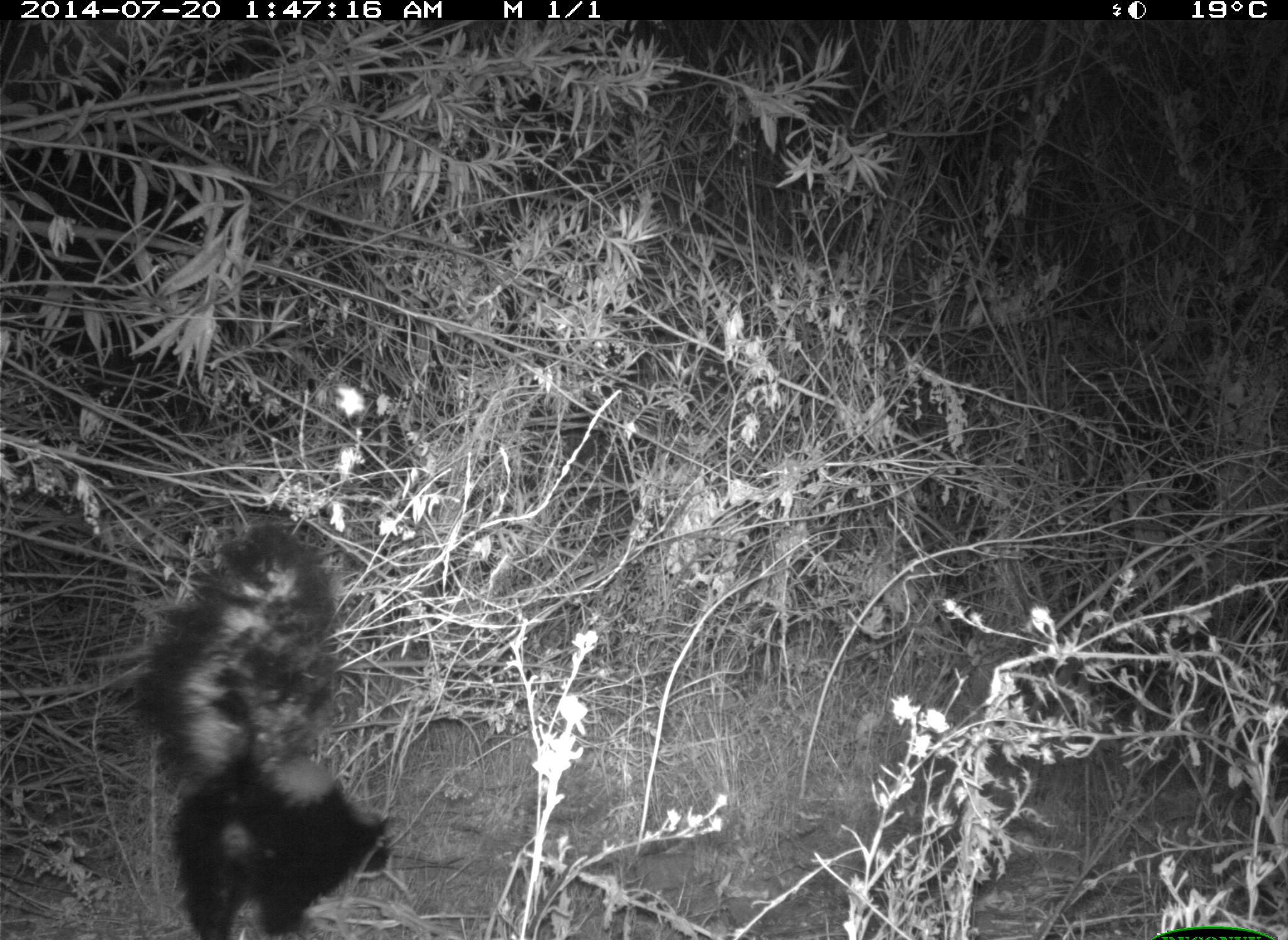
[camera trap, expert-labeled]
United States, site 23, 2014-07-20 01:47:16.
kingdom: Animalia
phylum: Chordata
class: Mammalia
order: Carnivora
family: Mephitidae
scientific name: Mephitidae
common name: skunk